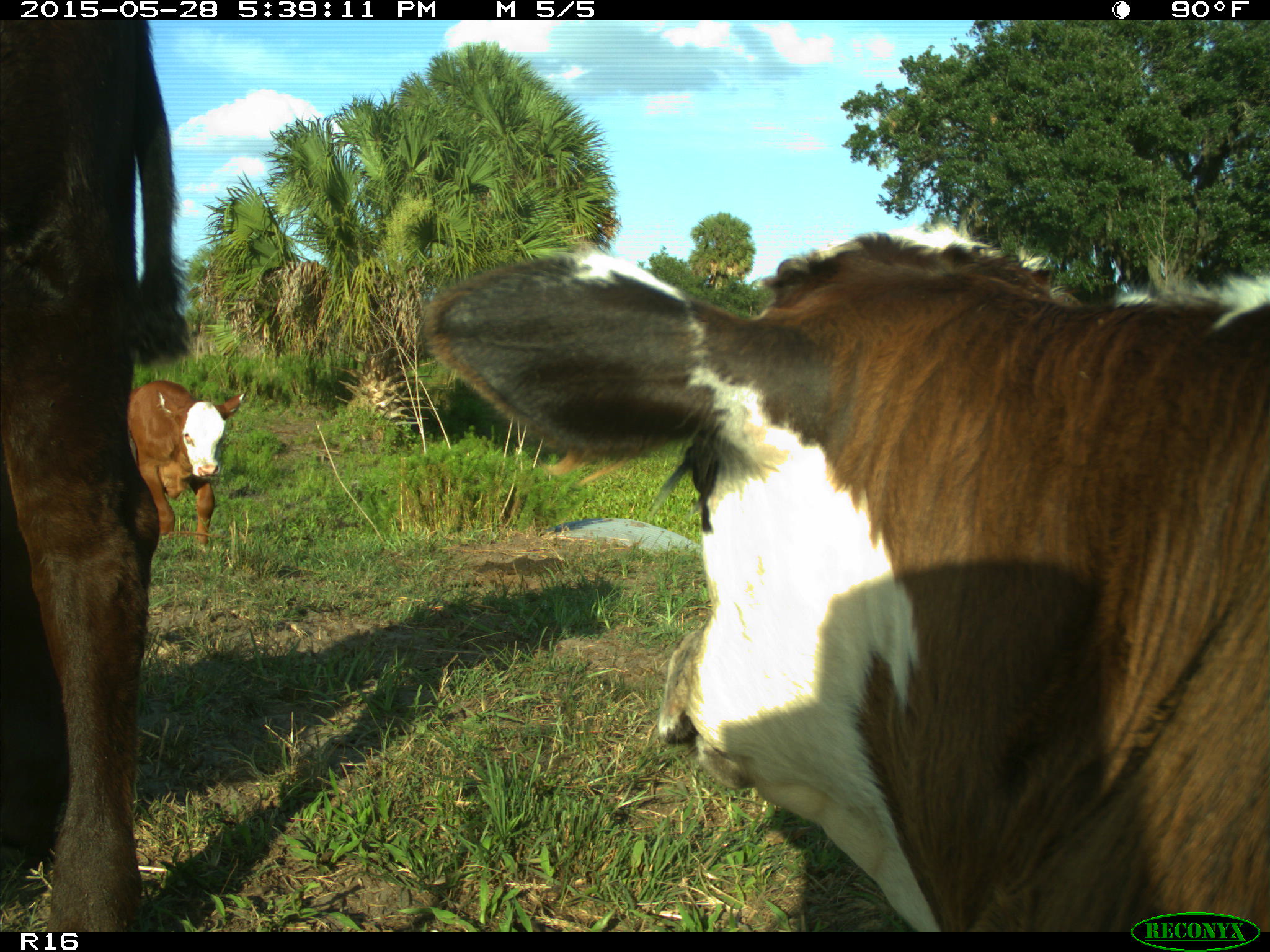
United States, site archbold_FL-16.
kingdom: Animalia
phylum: Chordata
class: Mammalia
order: Artiodactyla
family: Bovidae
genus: Bos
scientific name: Bos taurus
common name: domestic cow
Bos taurus (domestic cow).